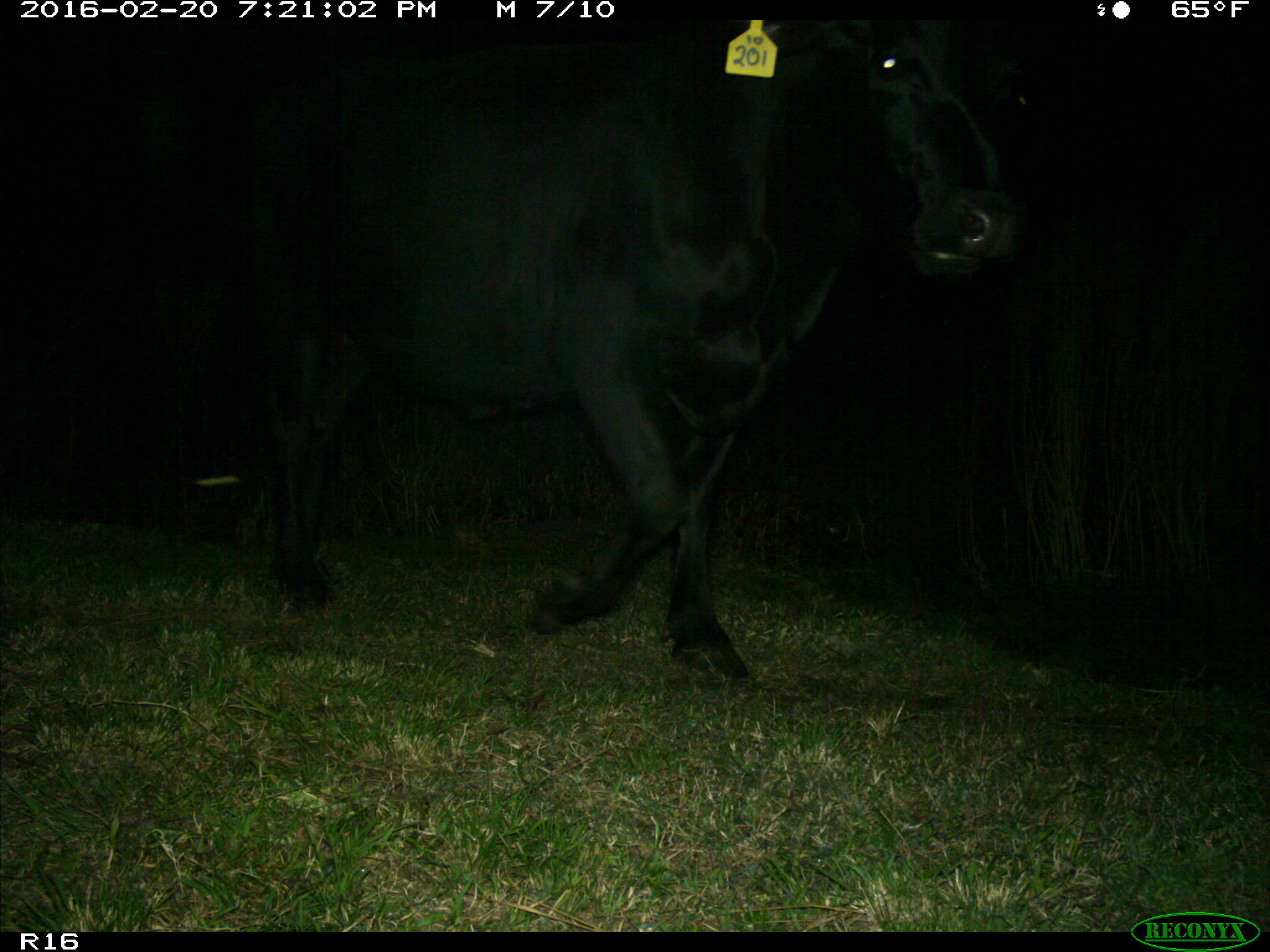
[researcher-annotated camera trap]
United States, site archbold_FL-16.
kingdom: Animalia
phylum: Chordata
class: Mammalia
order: Artiodactyla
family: Bovidae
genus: Bos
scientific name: Bos taurus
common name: domestic cow